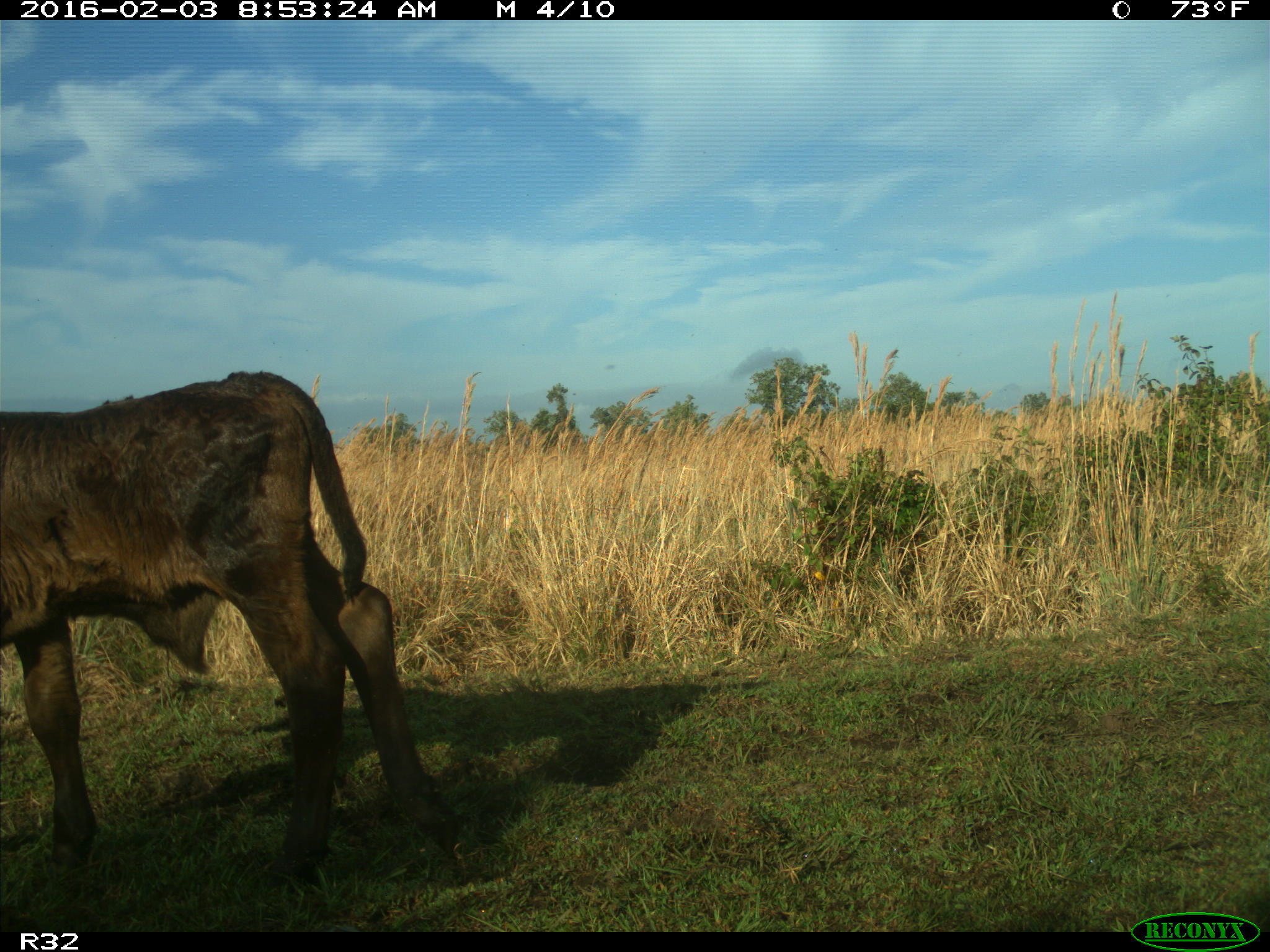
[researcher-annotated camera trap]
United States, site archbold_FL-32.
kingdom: Animalia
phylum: Chordata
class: Mammalia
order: Artiodactyla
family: Bovidae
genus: Bos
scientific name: Bos taurus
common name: domestic cow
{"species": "Bos taurus (domestic cow)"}